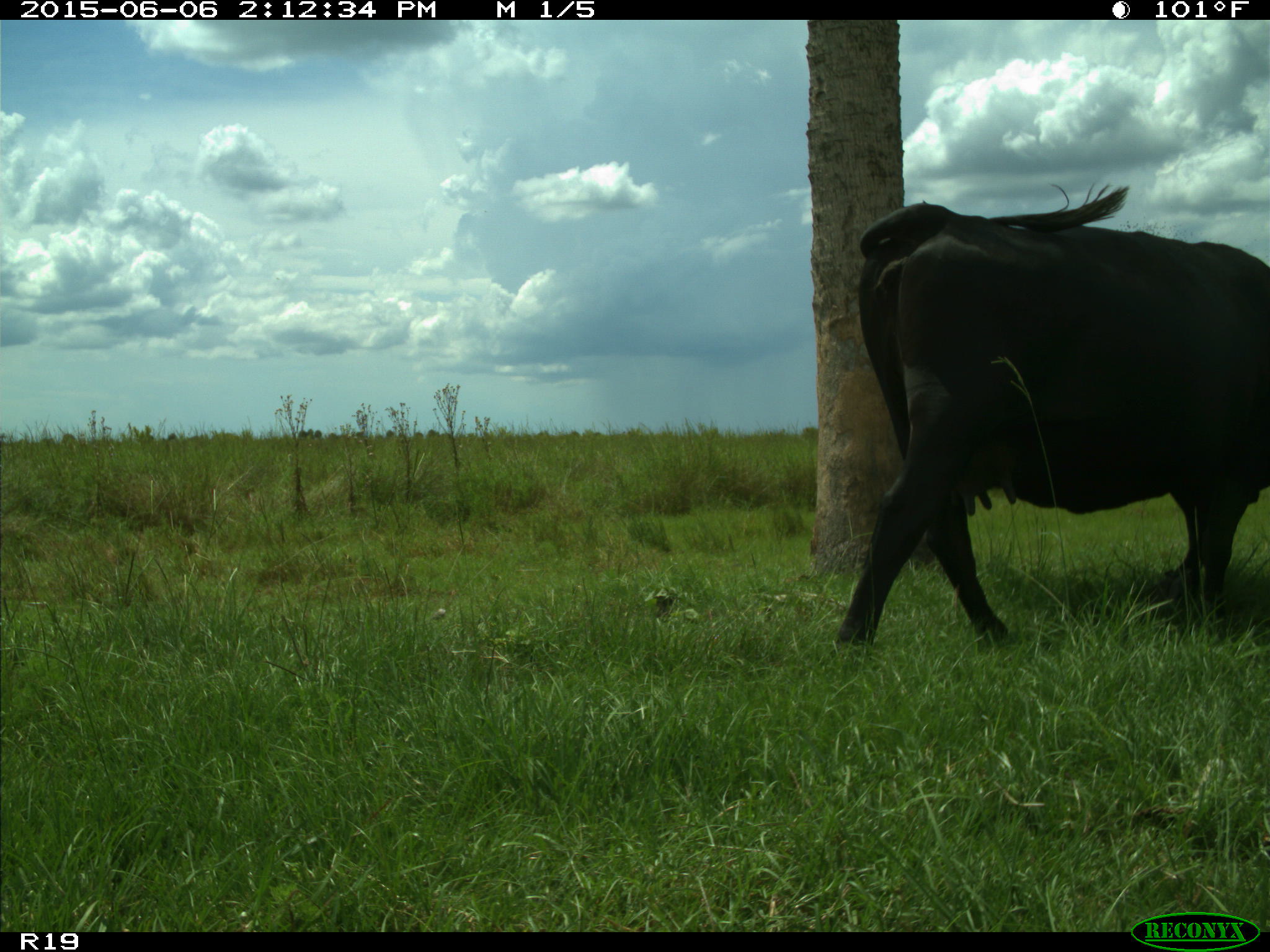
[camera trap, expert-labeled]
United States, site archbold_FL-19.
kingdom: Animalia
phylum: Chordata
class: Mammalia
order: Artiodactyla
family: Bovidae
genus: Bos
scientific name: Bos taurus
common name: domestic cow